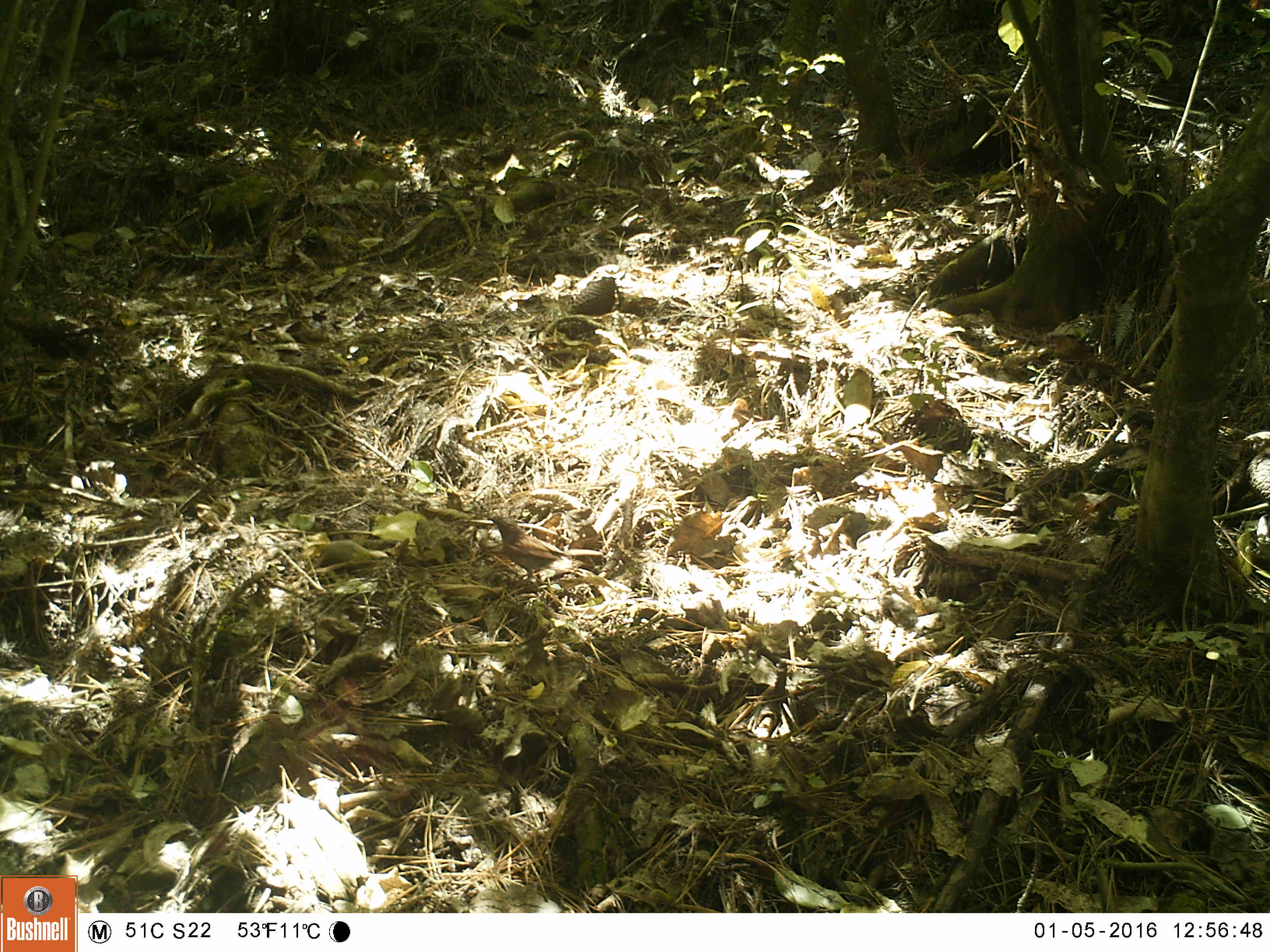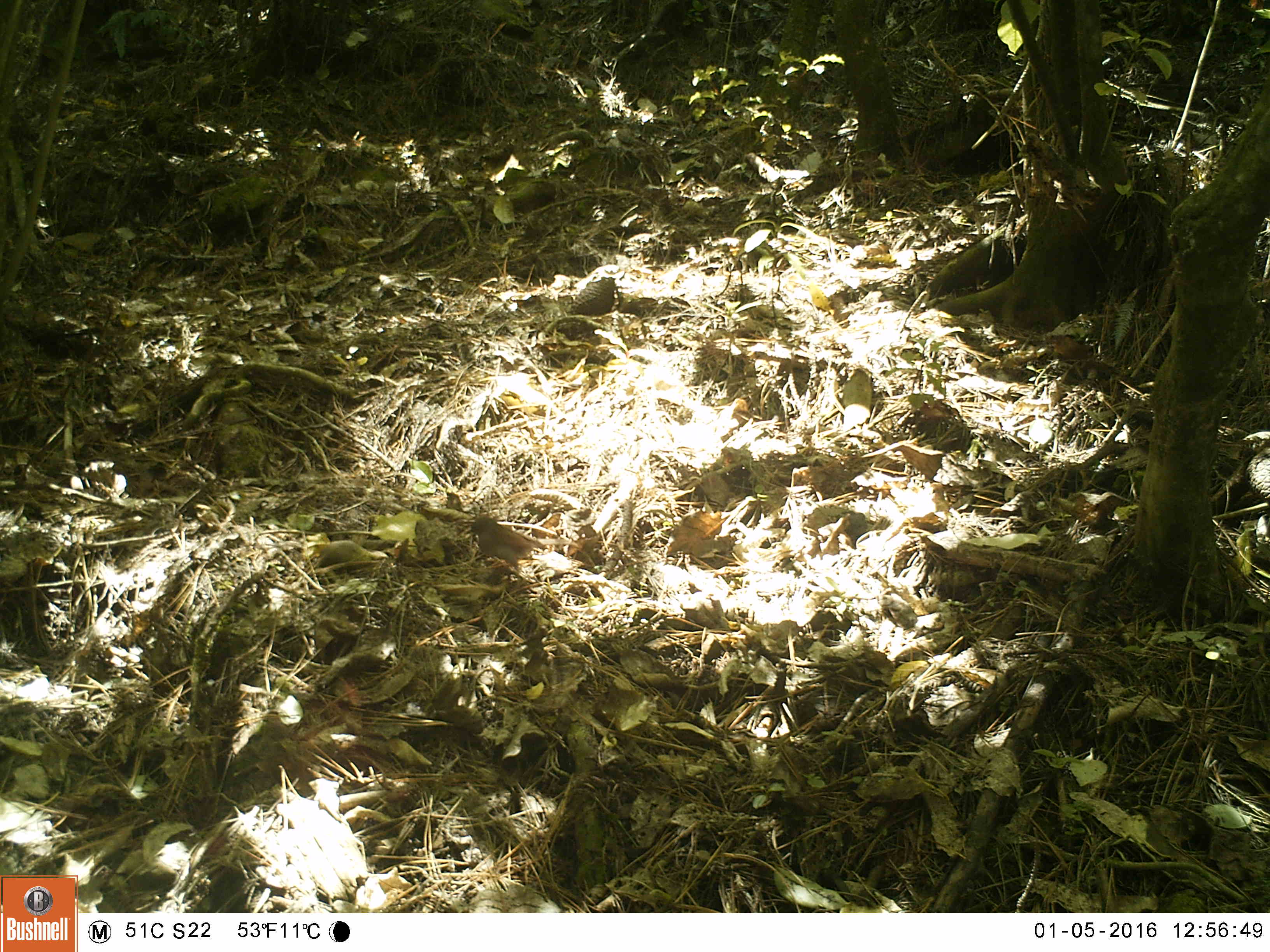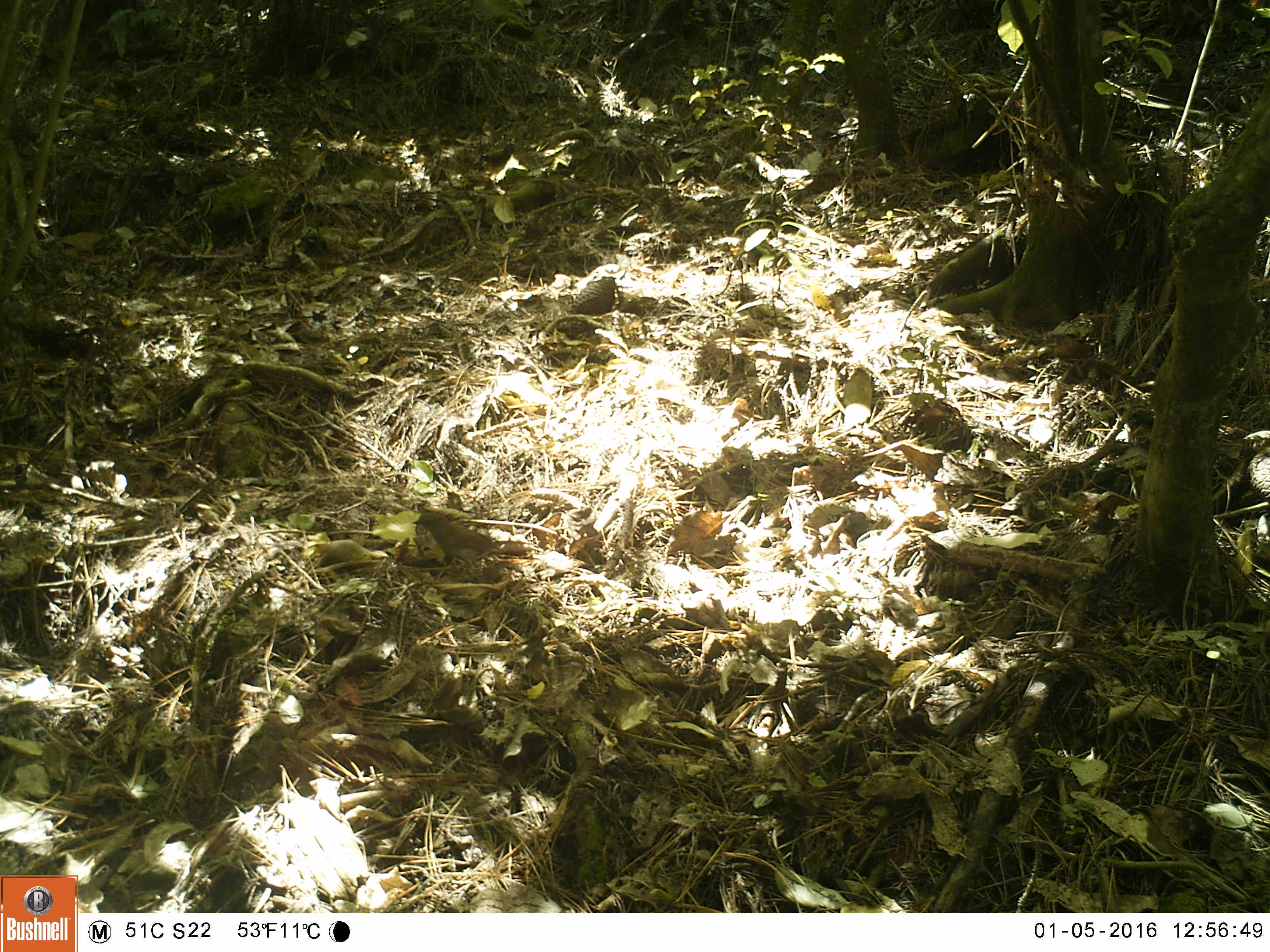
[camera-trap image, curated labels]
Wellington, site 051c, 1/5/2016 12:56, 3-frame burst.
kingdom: Animalia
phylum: Chordata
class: Aves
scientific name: Aves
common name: bird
Bird (Aves).